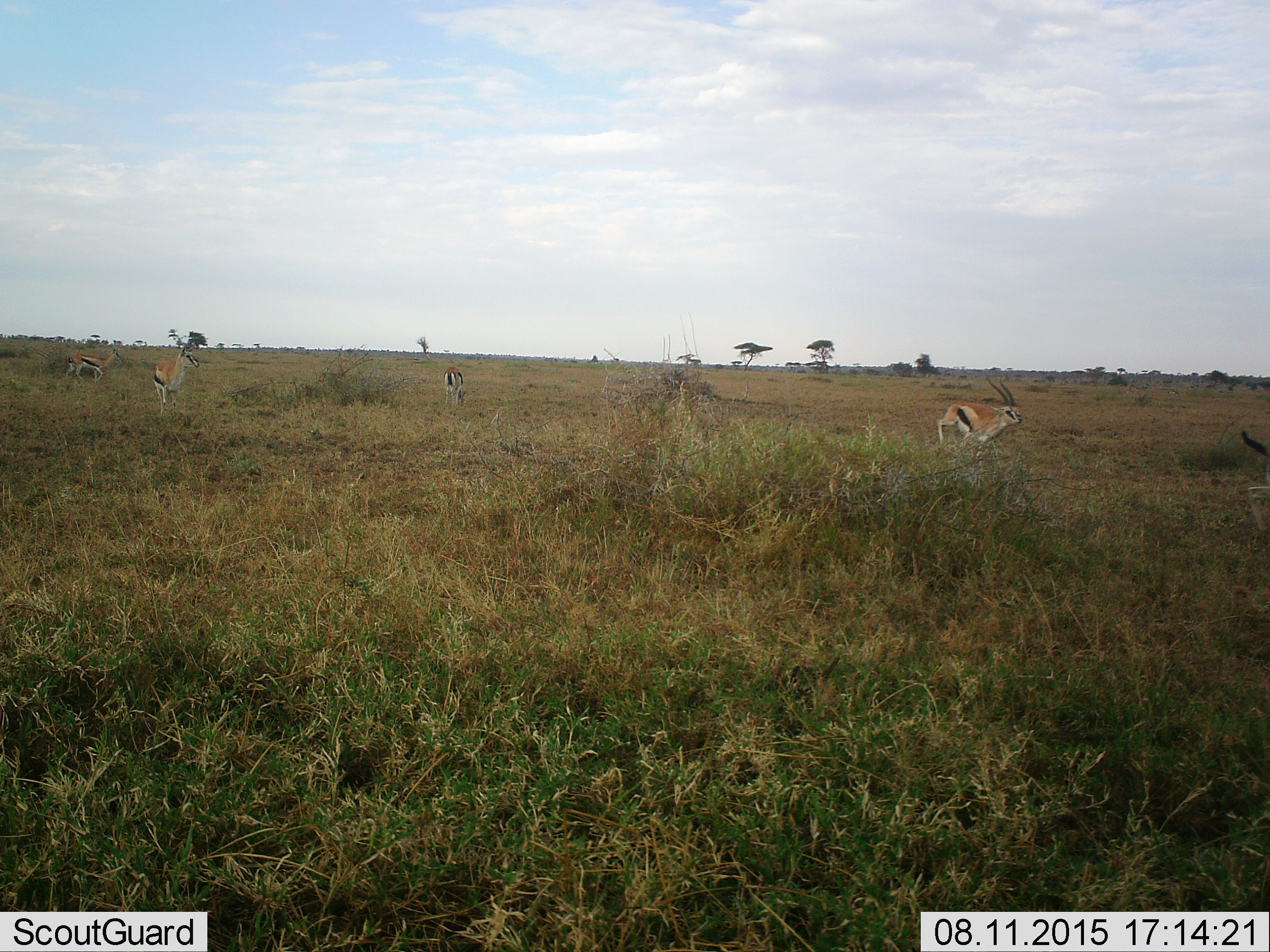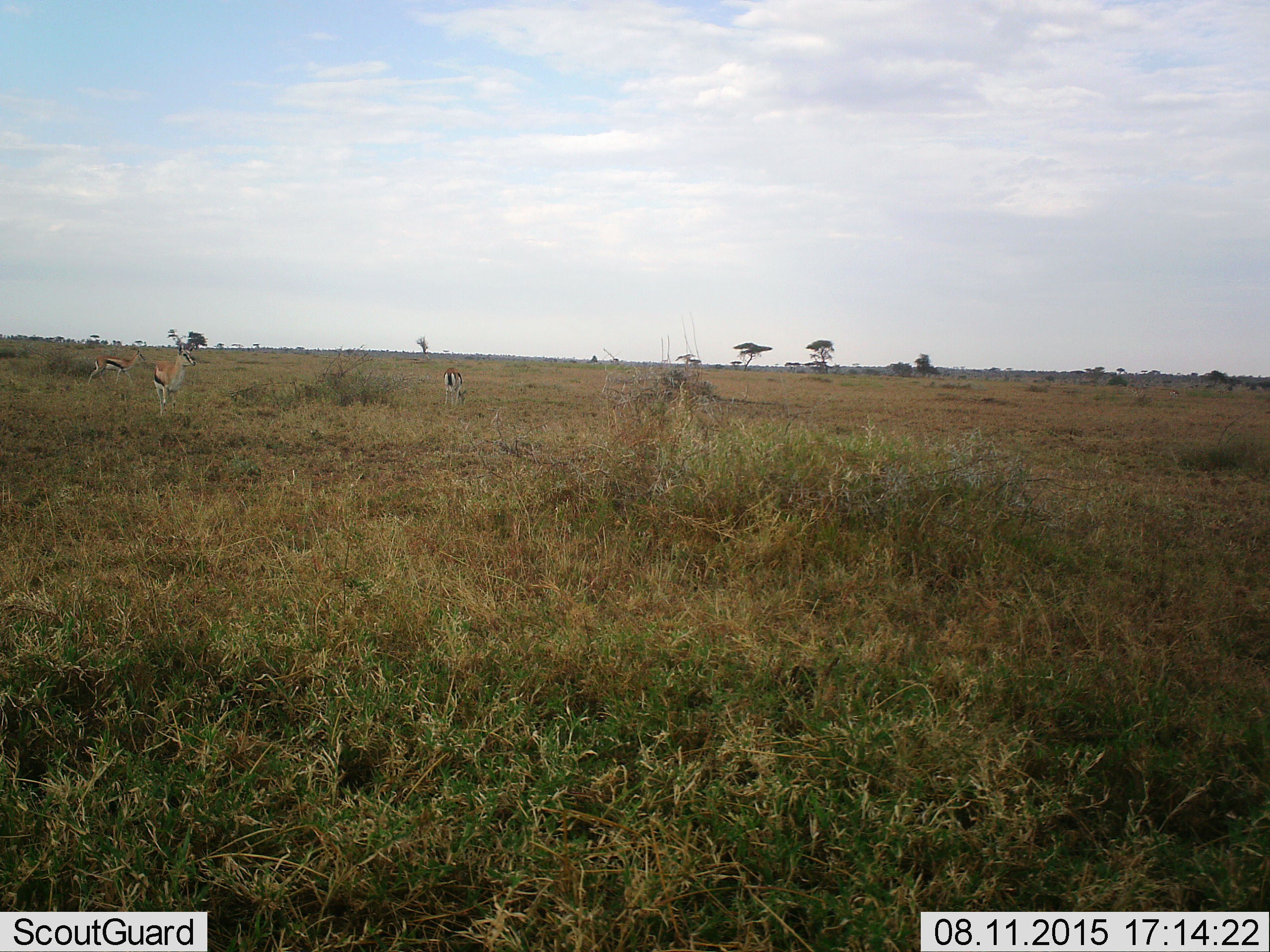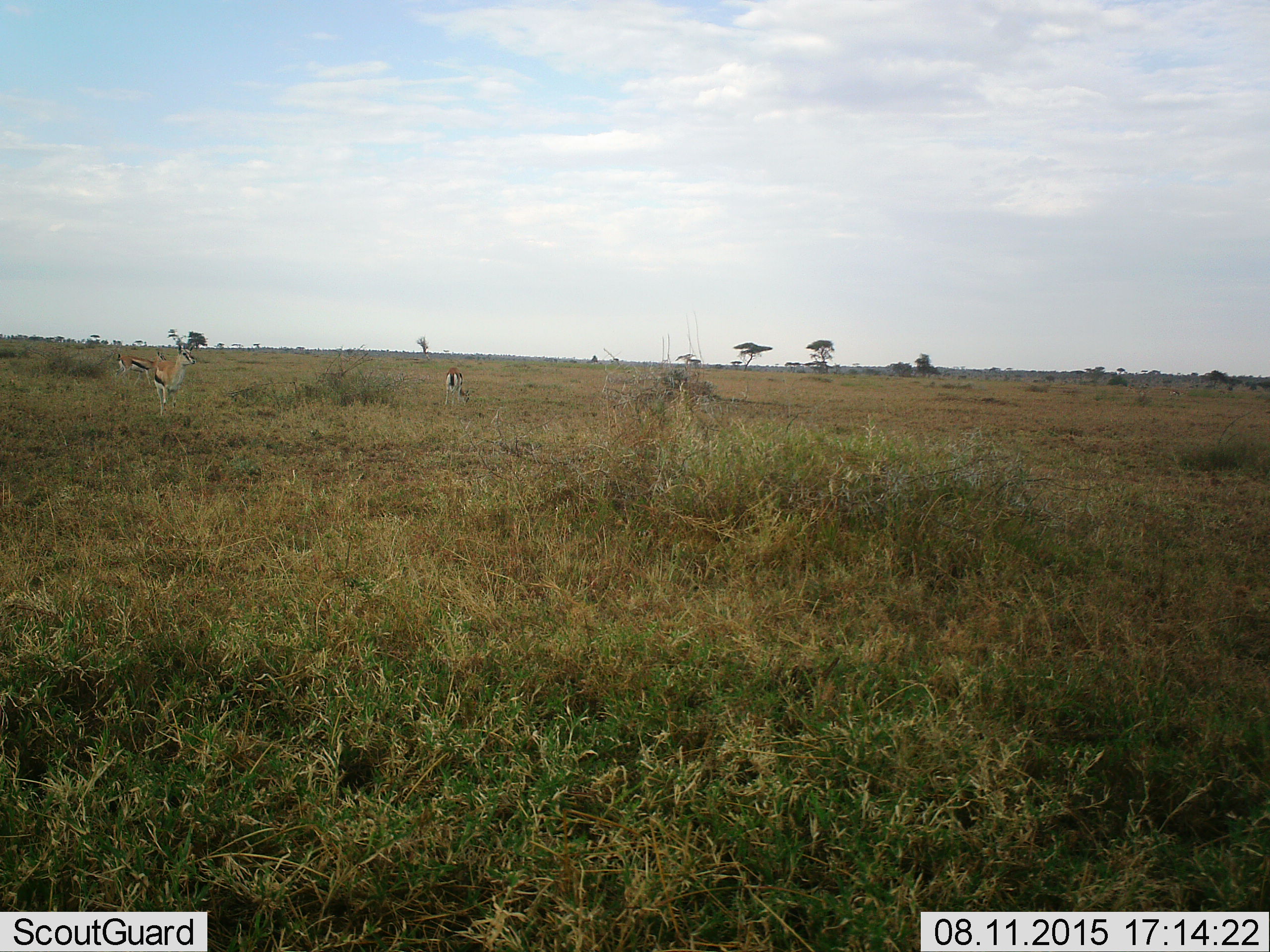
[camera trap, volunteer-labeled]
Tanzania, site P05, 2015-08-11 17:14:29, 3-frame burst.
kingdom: Animalia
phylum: Chordata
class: Mammalia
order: Artiodactyla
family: Bovidae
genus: Eudorcas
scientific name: Eudorcas thomsonii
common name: thomson's gazelle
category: gazellethomsons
Gazellethomsons (thomson's gazelle) (Eudorcas thomsonii), count 5. Behavior (volunteer vote fractions): standing 80%, resting 0%, moving 90%, interacting 10%. Young present (vote fraction): 0%. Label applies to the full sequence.